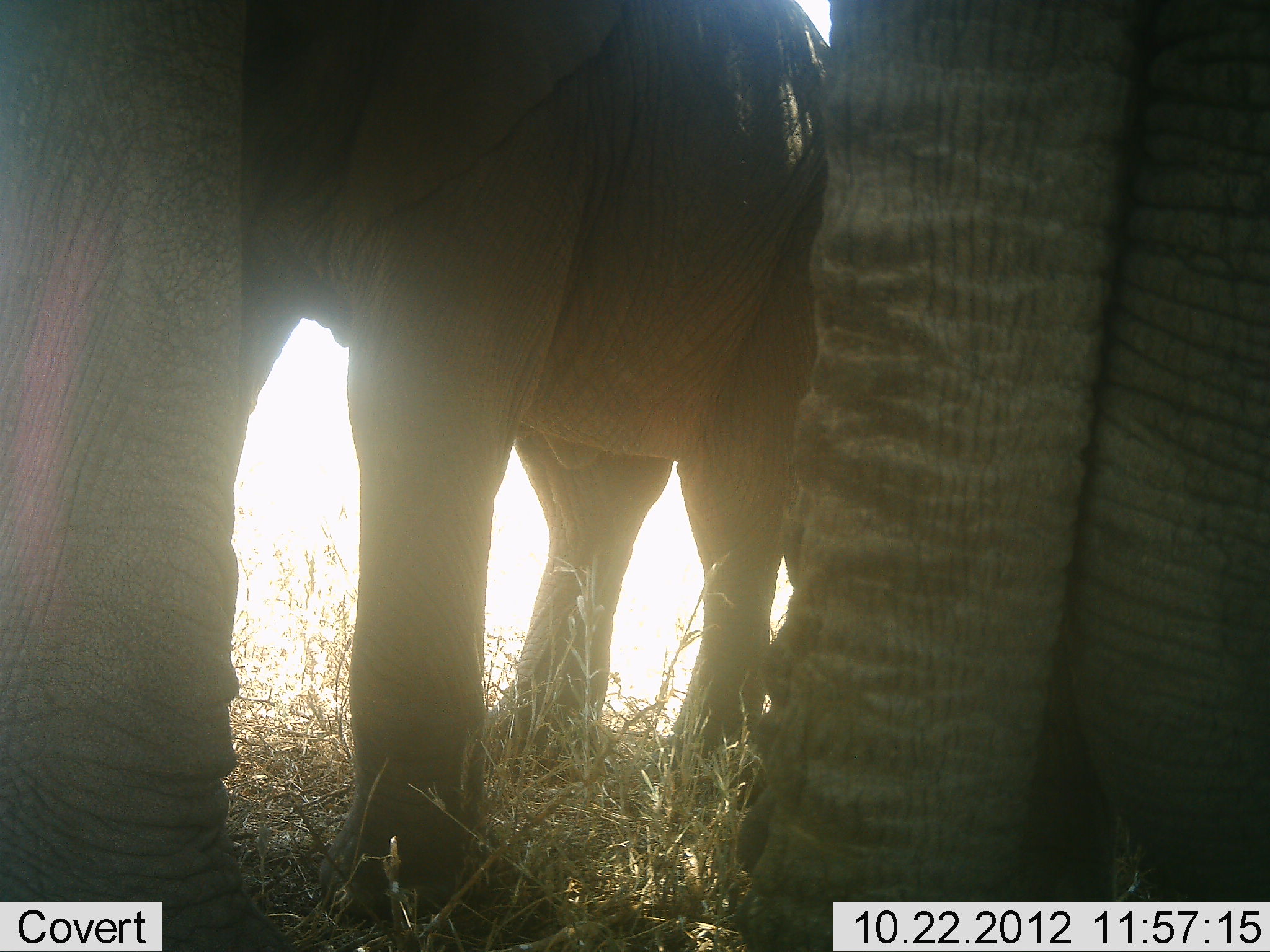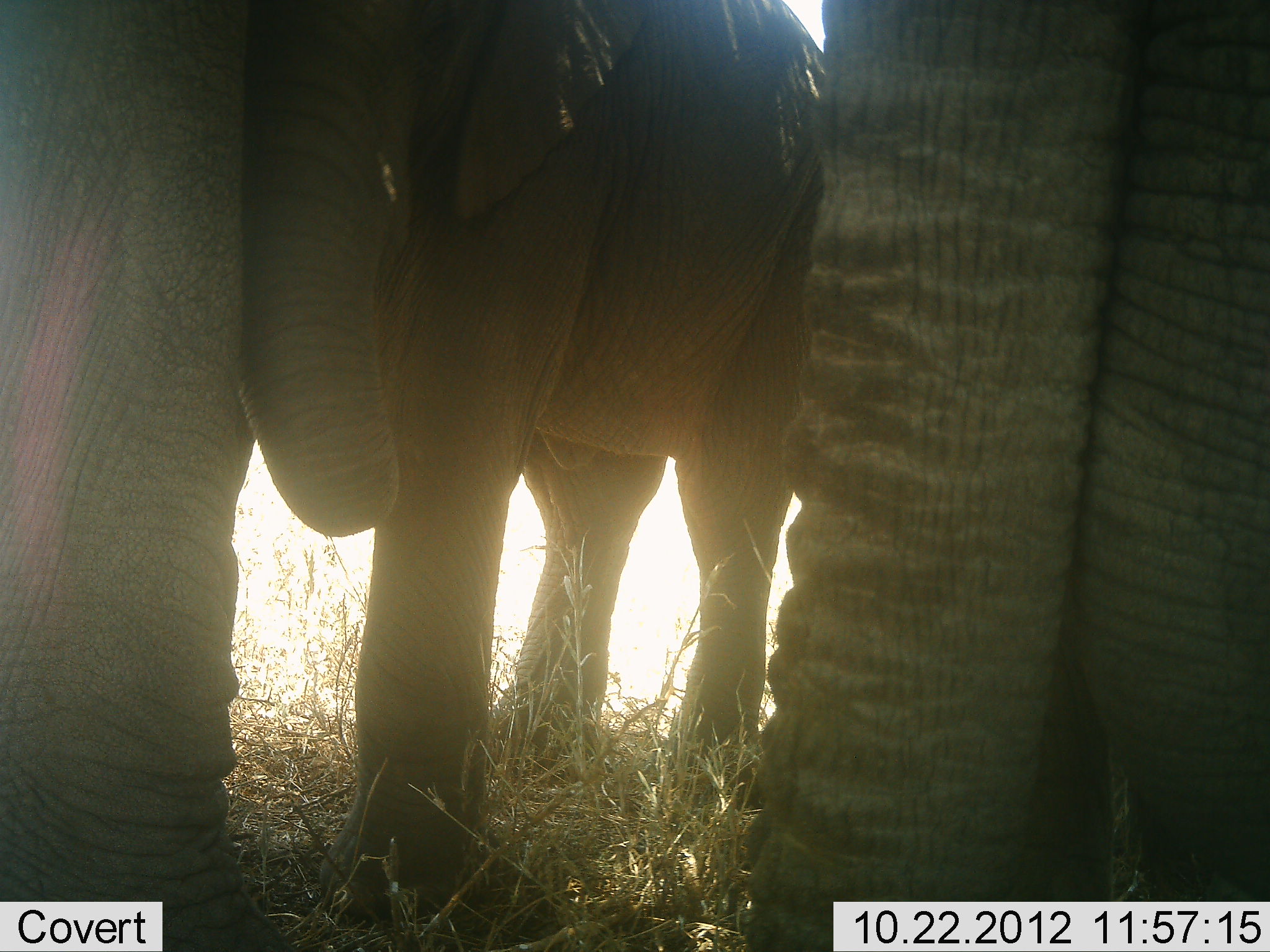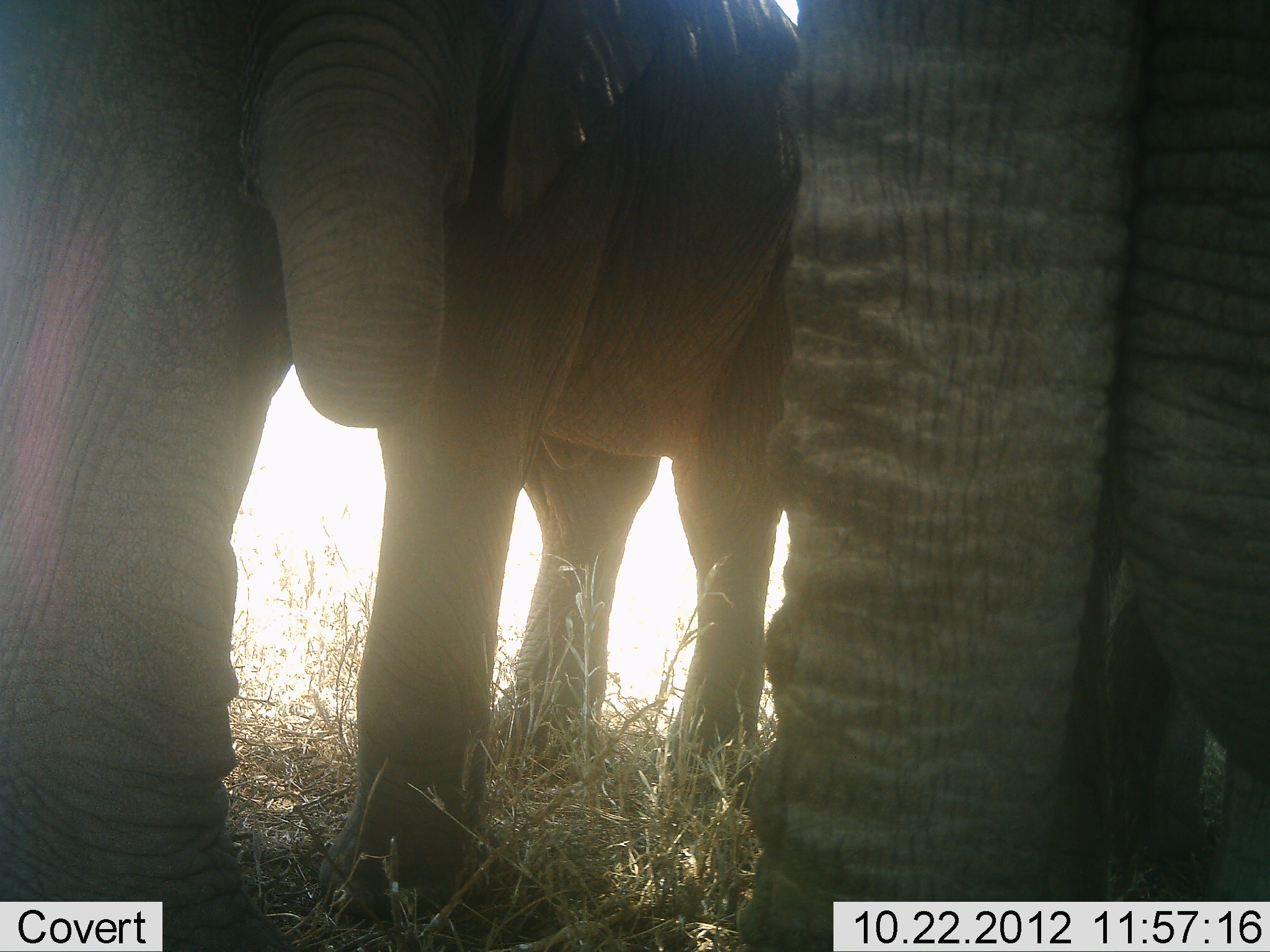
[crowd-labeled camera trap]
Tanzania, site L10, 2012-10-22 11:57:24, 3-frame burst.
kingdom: Animalia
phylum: Chordata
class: Mammalia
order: Proboscidea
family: Elephantidae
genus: Loxodonta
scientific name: Loxodonta africana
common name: african bush elephant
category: elephant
Elephant (african bush elephant) (Loxodonta africana), count 3. Behavior (volunteer vote fractions): standing 80%, resting 0%, moving 0%, interacting 50%. Young present (vote fraction): 40%. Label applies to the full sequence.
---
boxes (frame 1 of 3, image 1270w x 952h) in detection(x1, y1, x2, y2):
animal: detection(2, 0, 829, 951); detection(751, 0, 1270, 952)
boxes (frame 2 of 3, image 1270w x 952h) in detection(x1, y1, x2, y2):
animal: detection(1, 1, 828, 952); detection(751, 0, 1270, 952)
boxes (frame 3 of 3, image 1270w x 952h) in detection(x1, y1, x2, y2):
animal: detection(1, 1, 828, 952); detection(751, 0, 1270, 952)